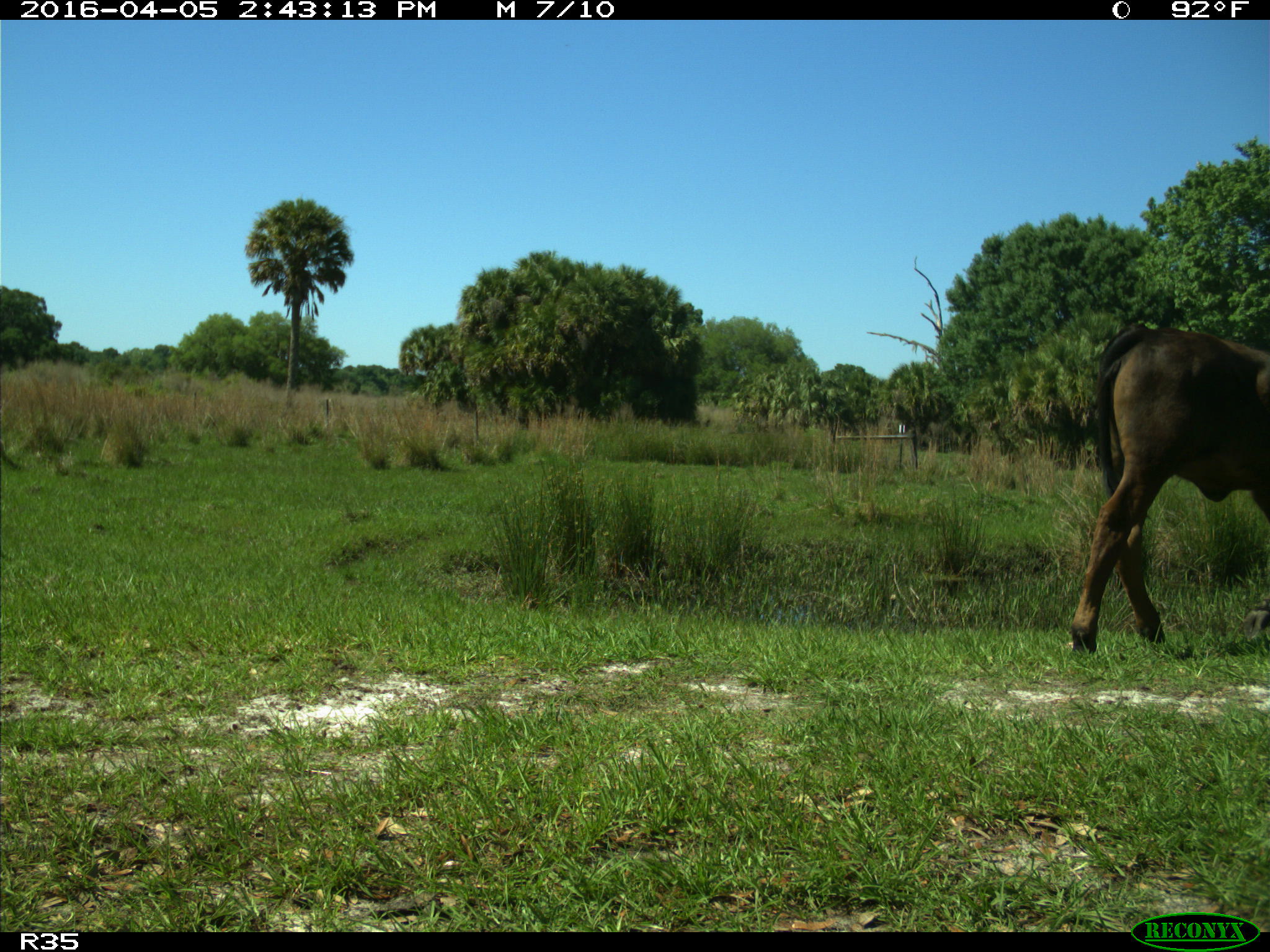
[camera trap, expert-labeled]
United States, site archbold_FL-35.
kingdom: Animalia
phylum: Chordata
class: Mammalia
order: Artiodactyla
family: Bovidae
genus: Bos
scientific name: Bos taurus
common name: domestic cow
Bos taurus (domestic cow).